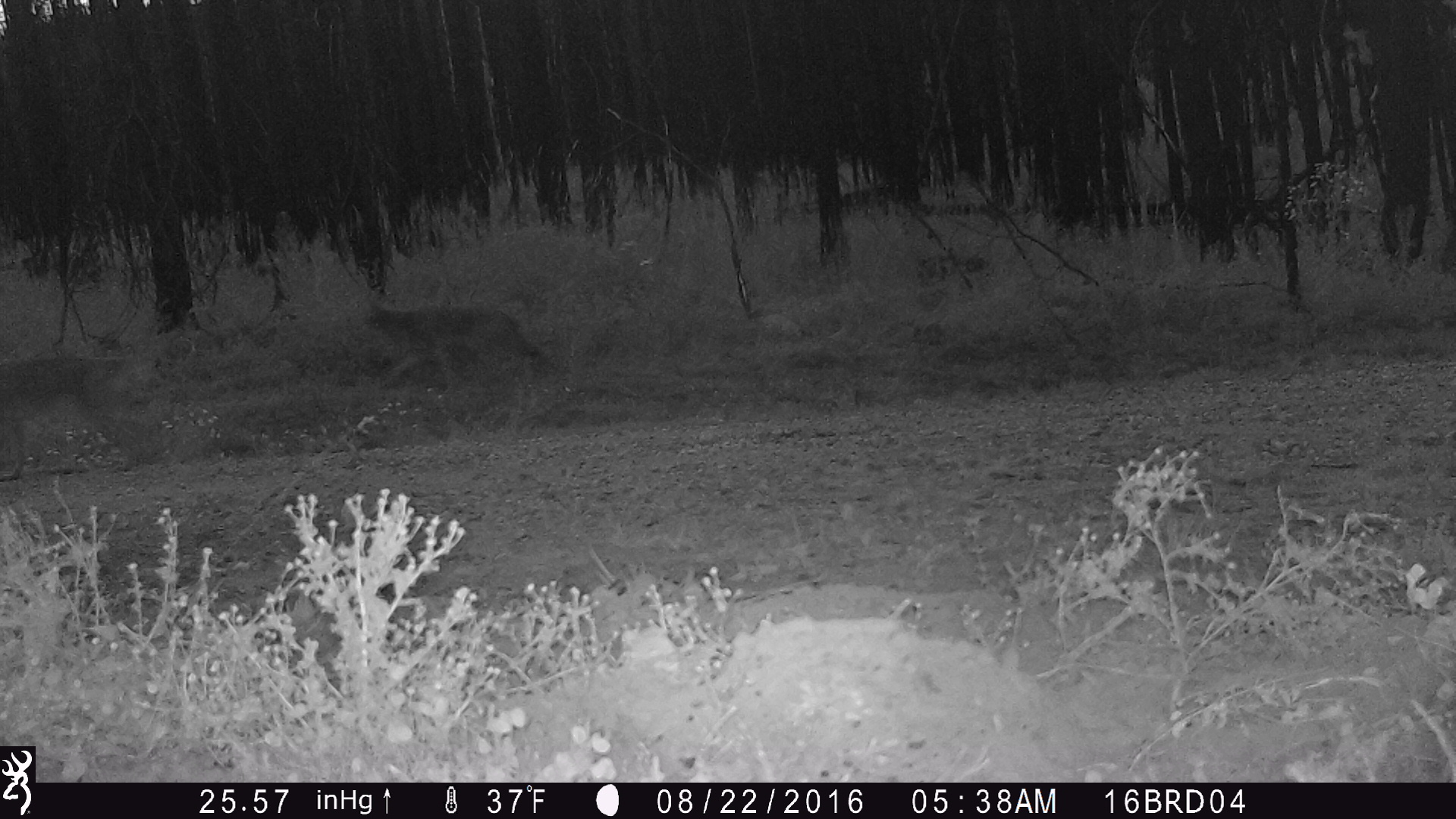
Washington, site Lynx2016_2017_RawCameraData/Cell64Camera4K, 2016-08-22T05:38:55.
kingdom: Animalia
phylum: Chordata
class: Mammalia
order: Carnivora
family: Canidae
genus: Canis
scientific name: Canis latrans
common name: coyote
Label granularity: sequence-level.